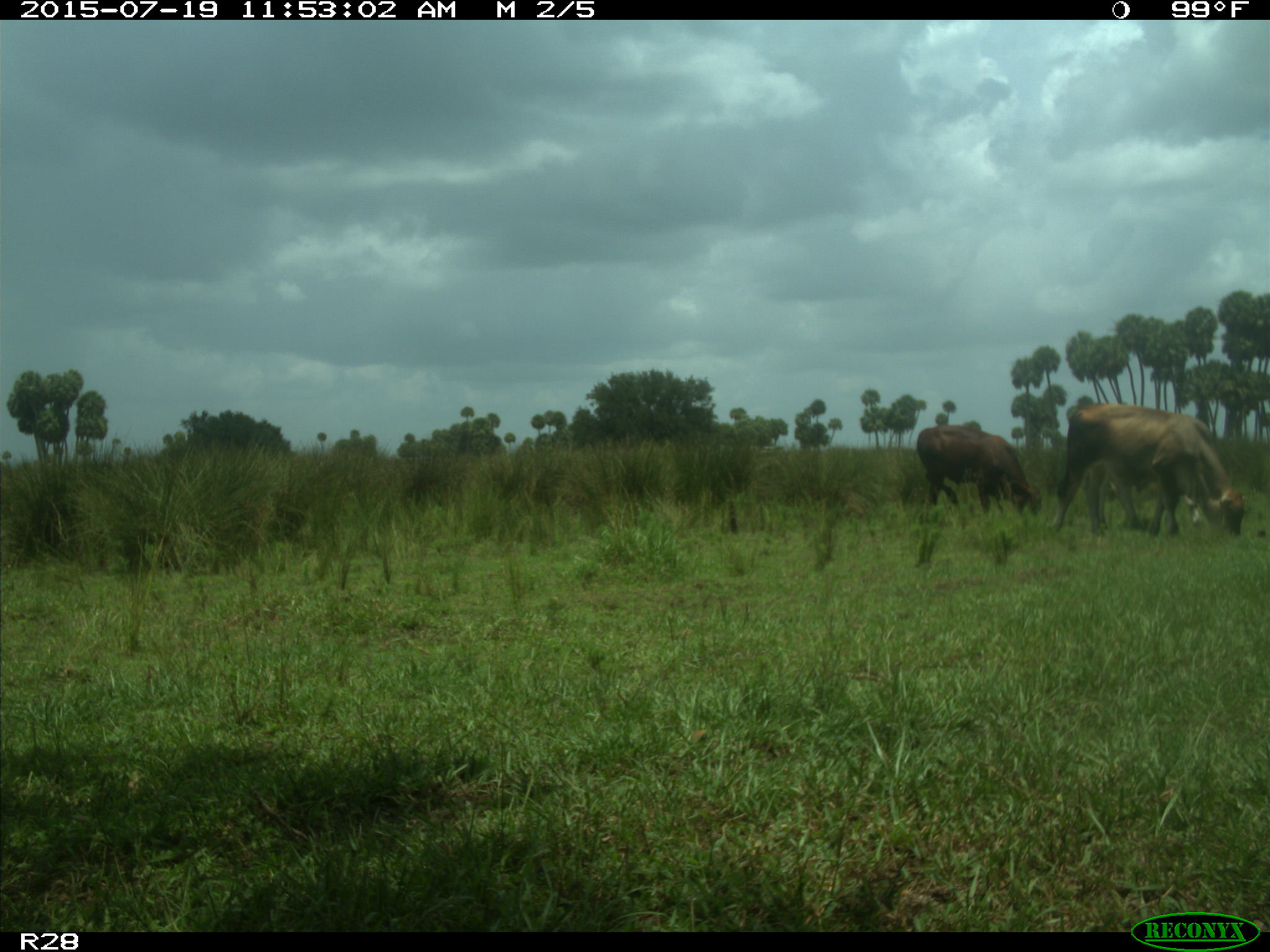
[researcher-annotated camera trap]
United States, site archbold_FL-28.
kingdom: Animalia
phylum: Chordata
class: Mammalia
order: Artiodactyla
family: Bovidae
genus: Bos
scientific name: Bos taurus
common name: domestic cow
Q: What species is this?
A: Bos taurus (domestic cow).